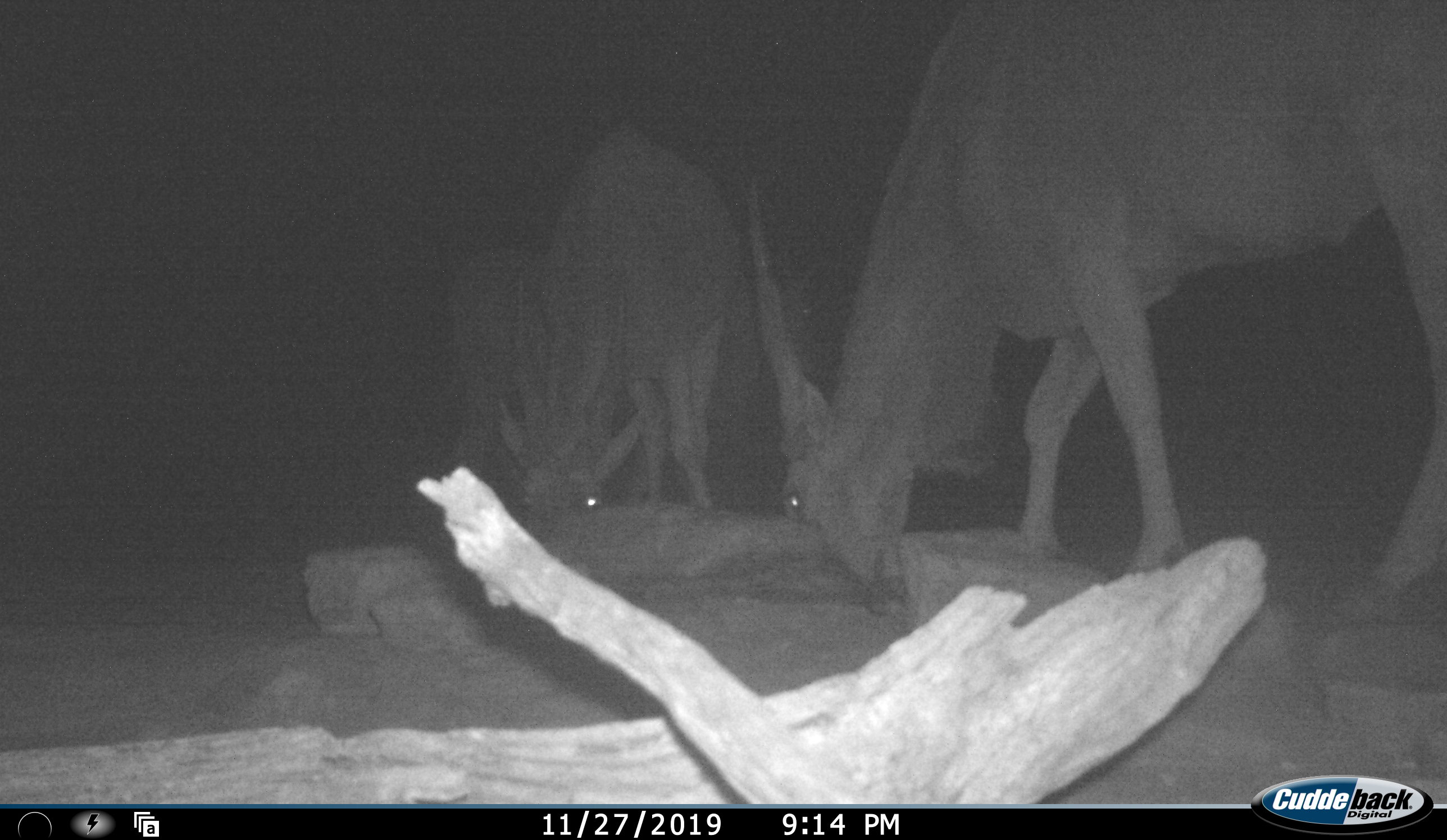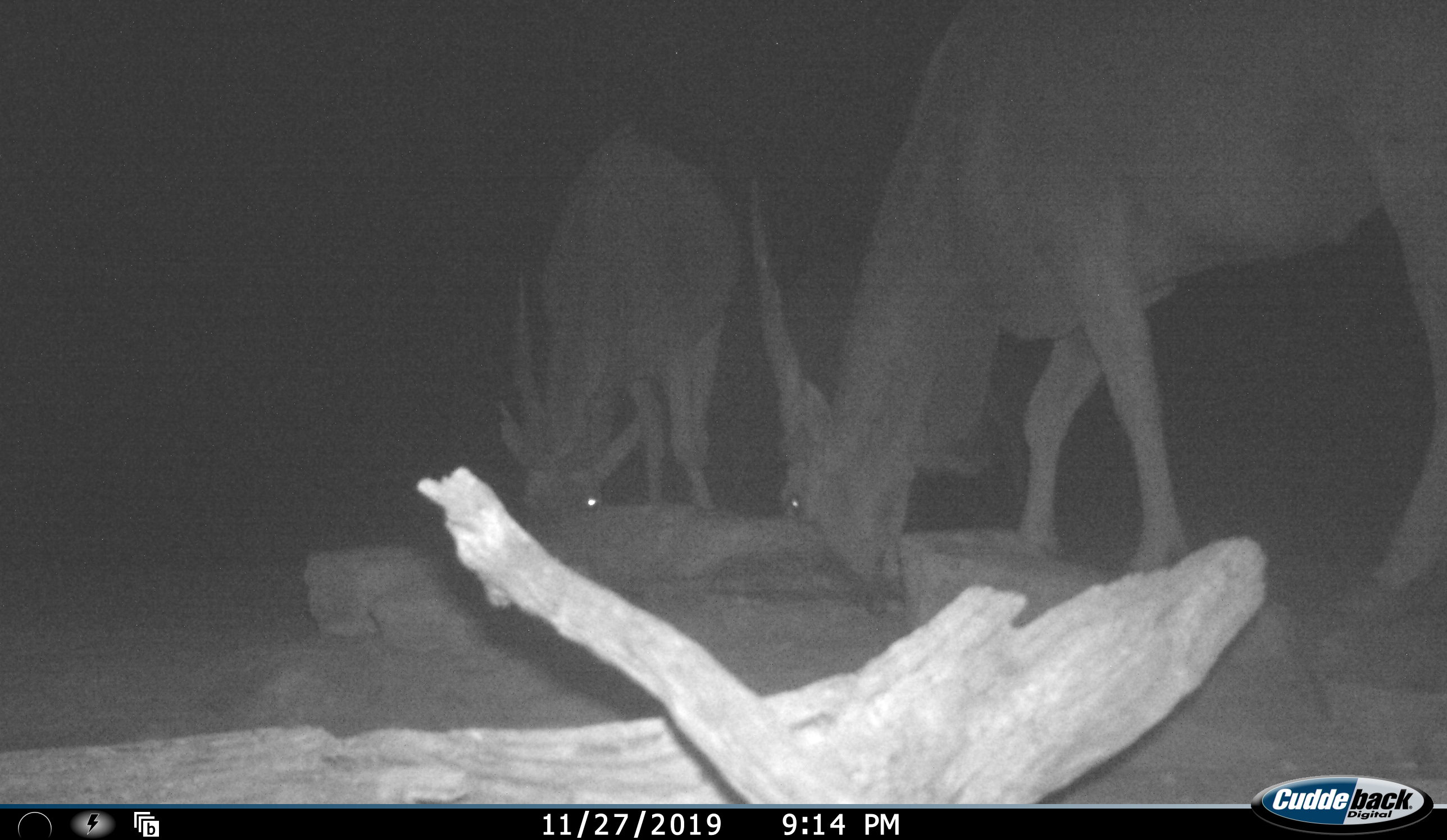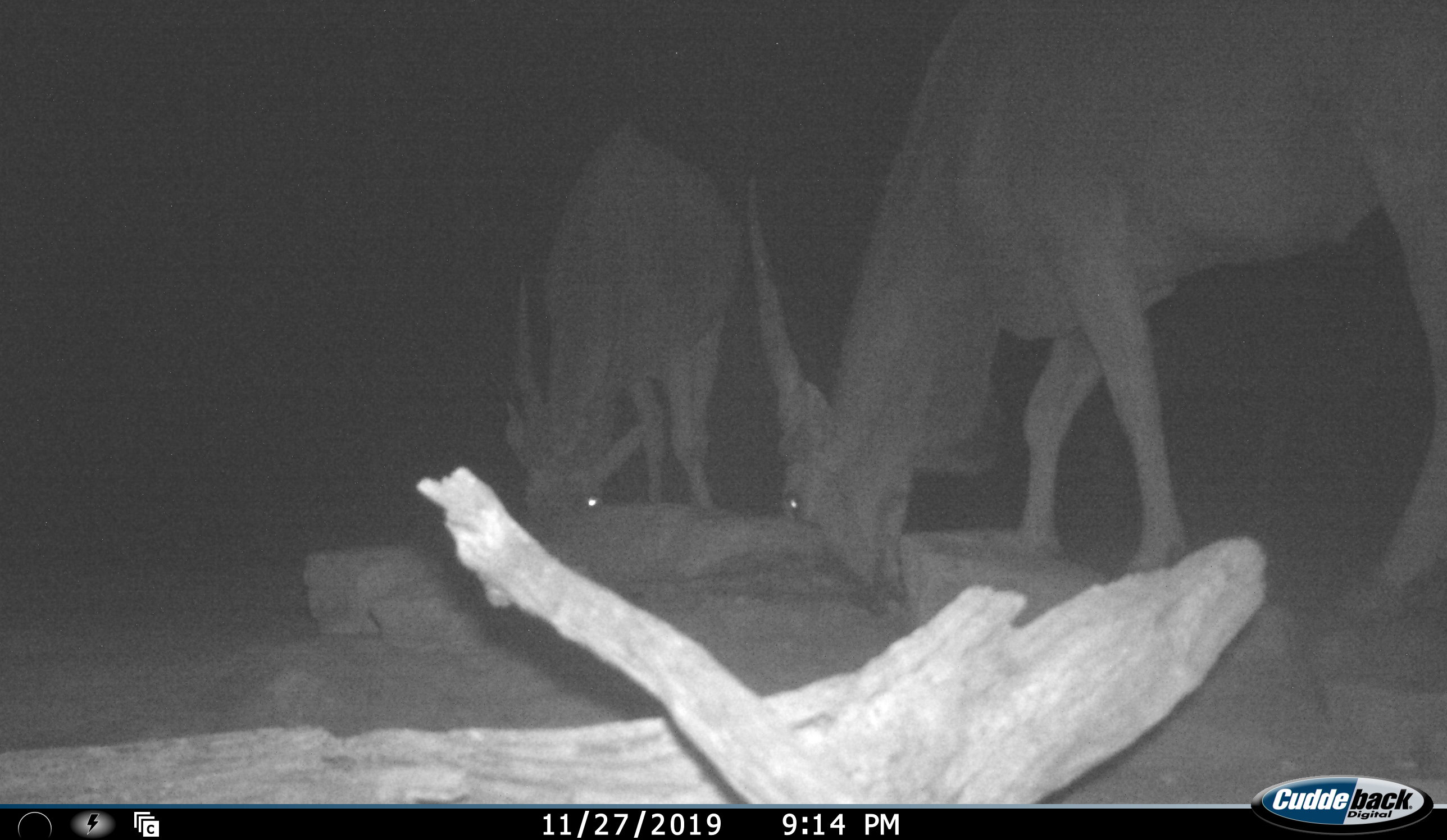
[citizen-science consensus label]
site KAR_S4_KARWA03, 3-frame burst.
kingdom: Animalia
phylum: Chordata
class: Mammalia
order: Artiodactyla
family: Bovidae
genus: Tragelaphus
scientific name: Tragelaphus oryx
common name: eland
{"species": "eland (Tragelaphus oryx)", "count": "3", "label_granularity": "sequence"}